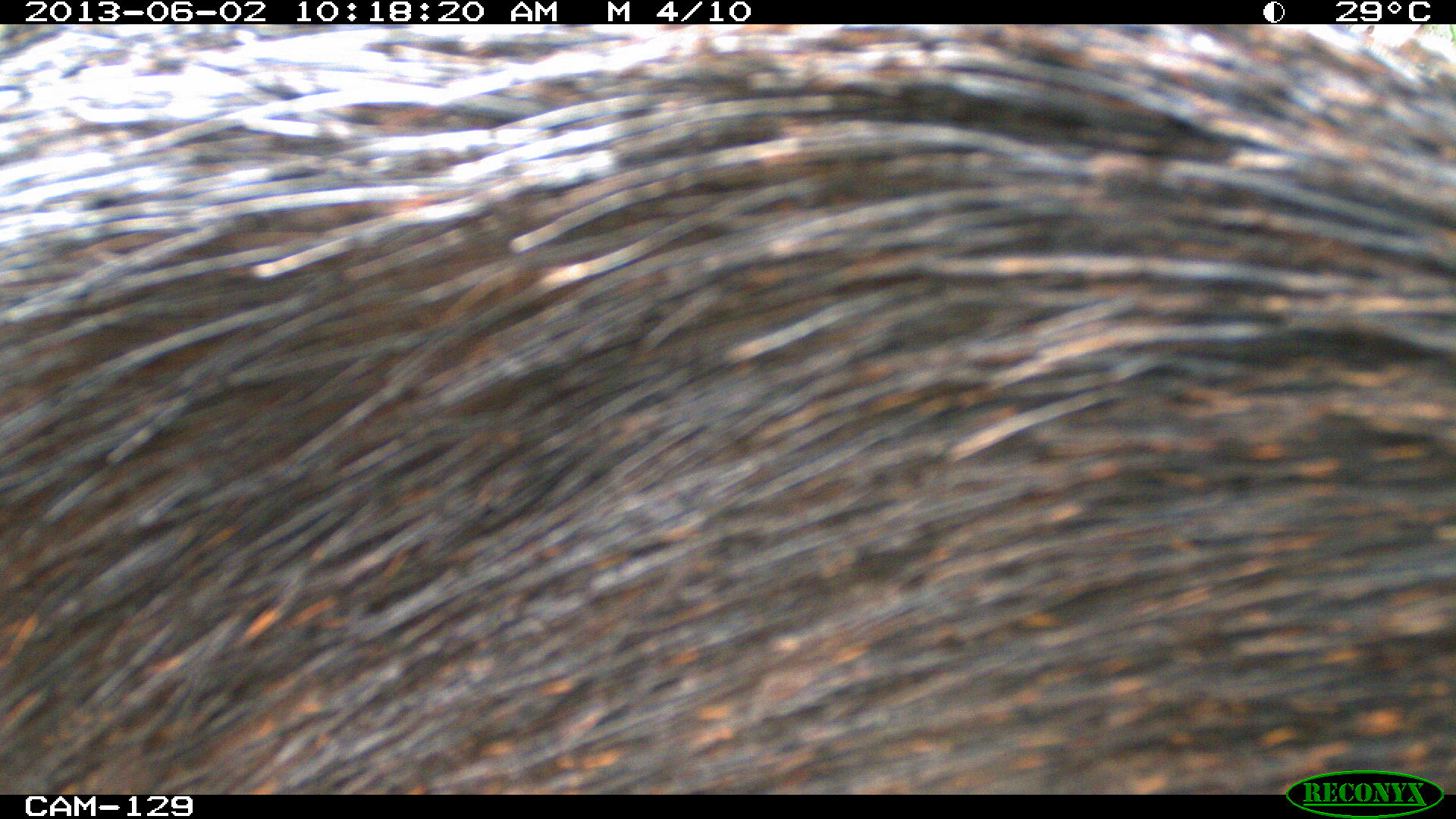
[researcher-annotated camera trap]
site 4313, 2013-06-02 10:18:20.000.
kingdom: Animalia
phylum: Chordata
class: Mammalia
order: Artiodactyla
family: Tayassuidae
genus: Tayassu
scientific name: Tayassu pecari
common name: white-lipped peccary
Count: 4.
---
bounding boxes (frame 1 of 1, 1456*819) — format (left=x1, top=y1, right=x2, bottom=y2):
tayassu pecari: (left=0, top=24, right=1453, bottom=794)